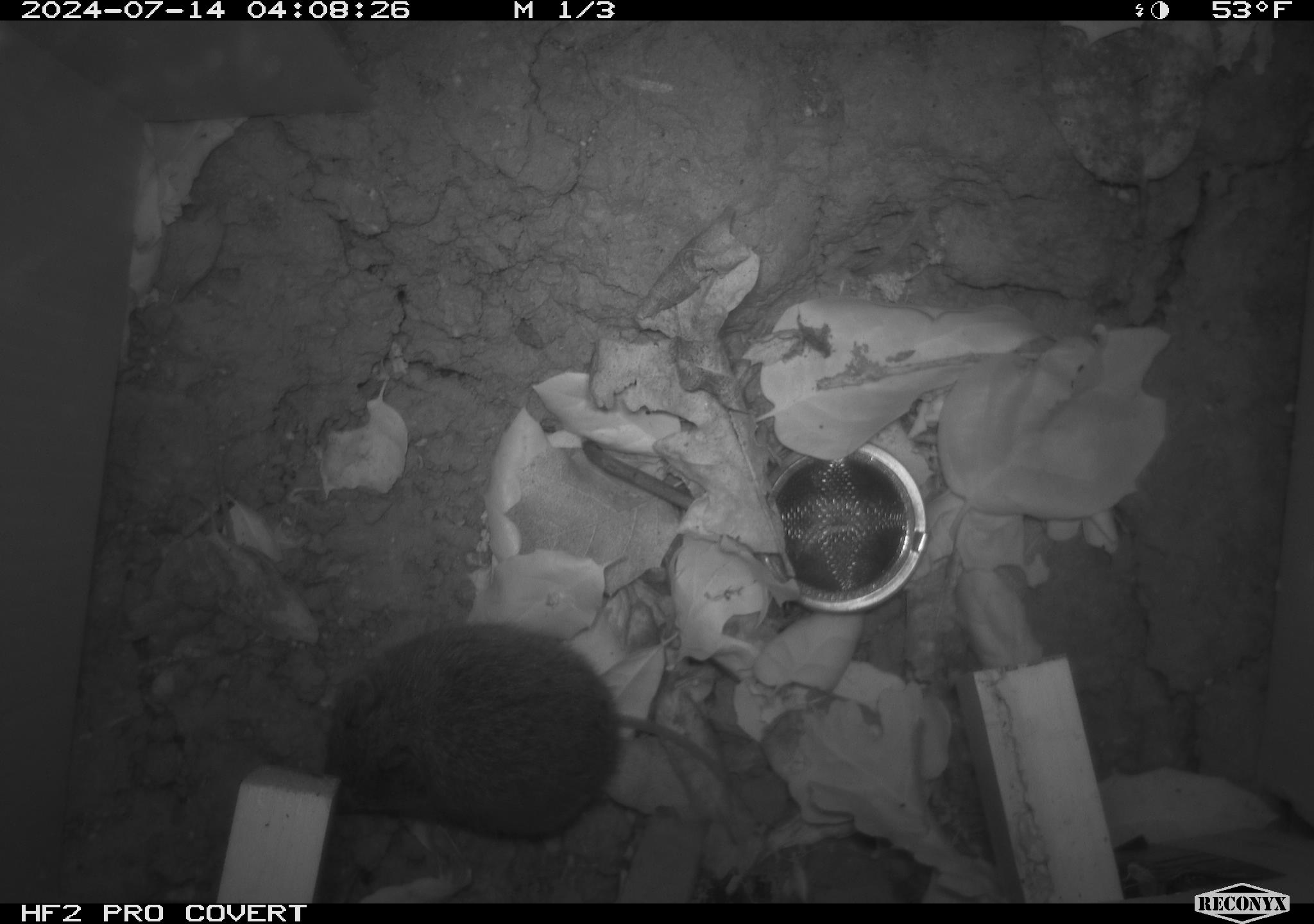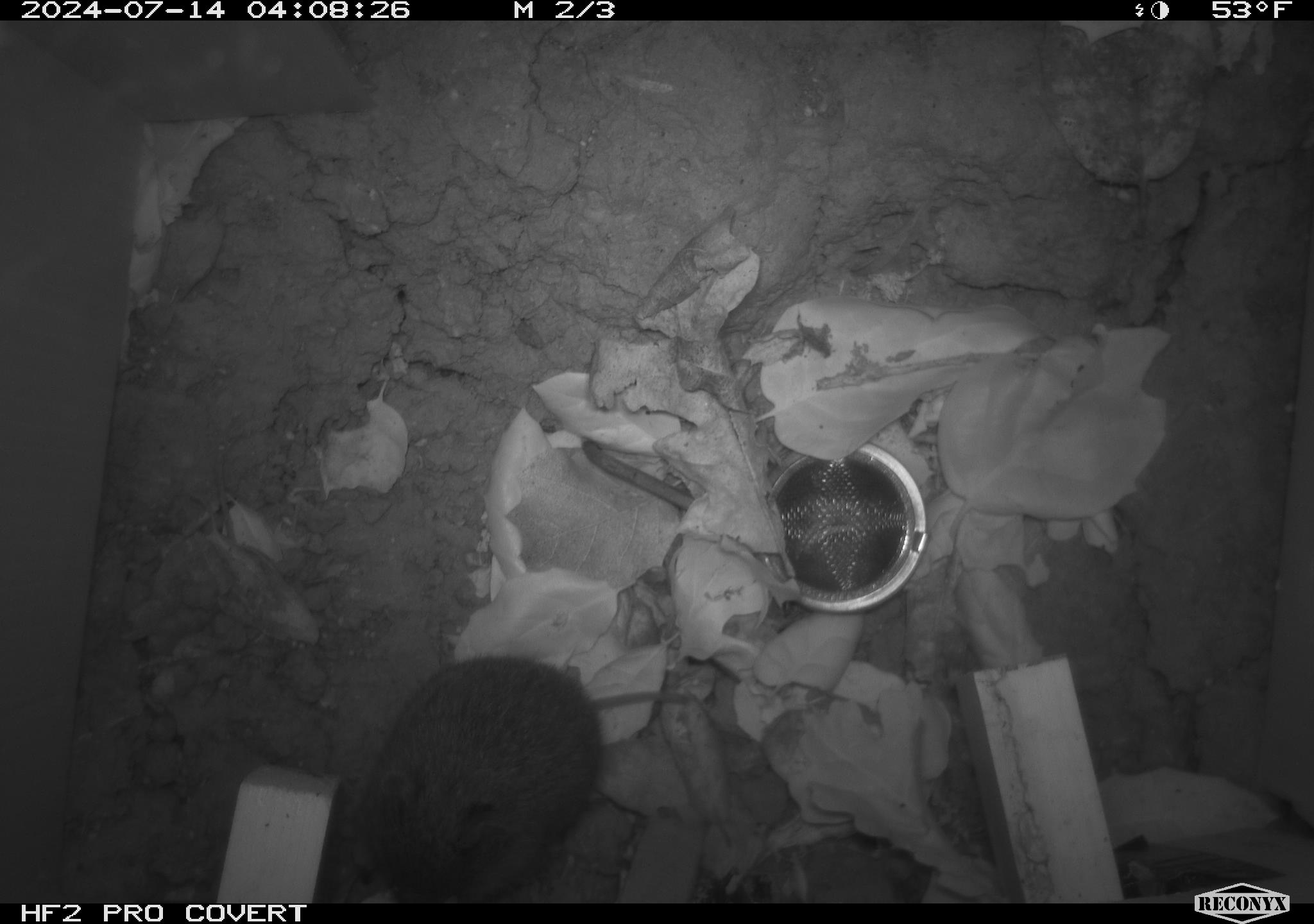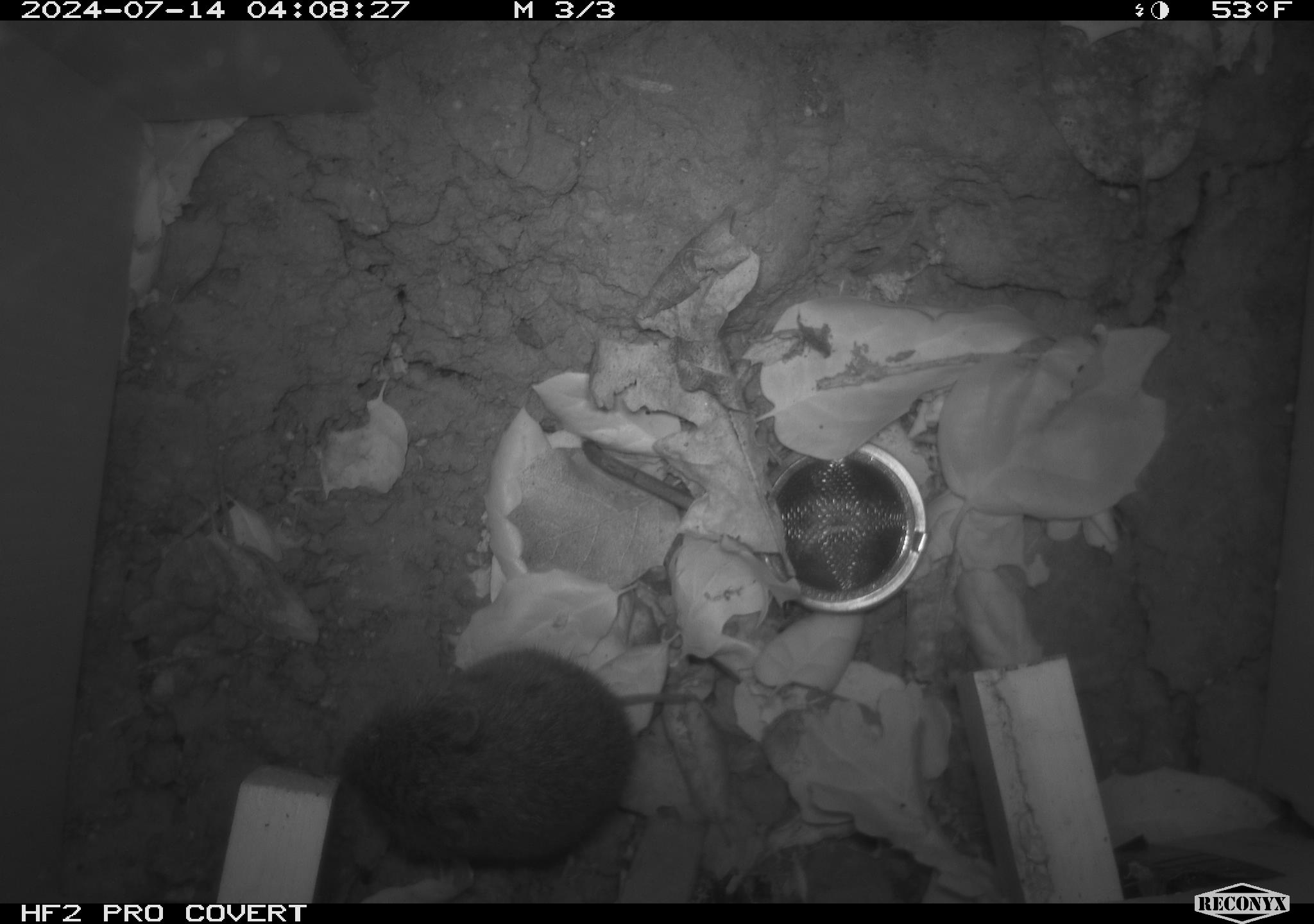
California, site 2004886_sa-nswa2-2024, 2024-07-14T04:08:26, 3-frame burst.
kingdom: Animalia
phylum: Chordata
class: Mammalia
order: Rodentia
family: Cricetidae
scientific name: Arvicolinae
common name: voles, lemmings, and muskrats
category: arvicolinae subfamily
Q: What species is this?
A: Arvicolinae subfamily (voles, lemmings, and muskrats) (Arvicolinae).